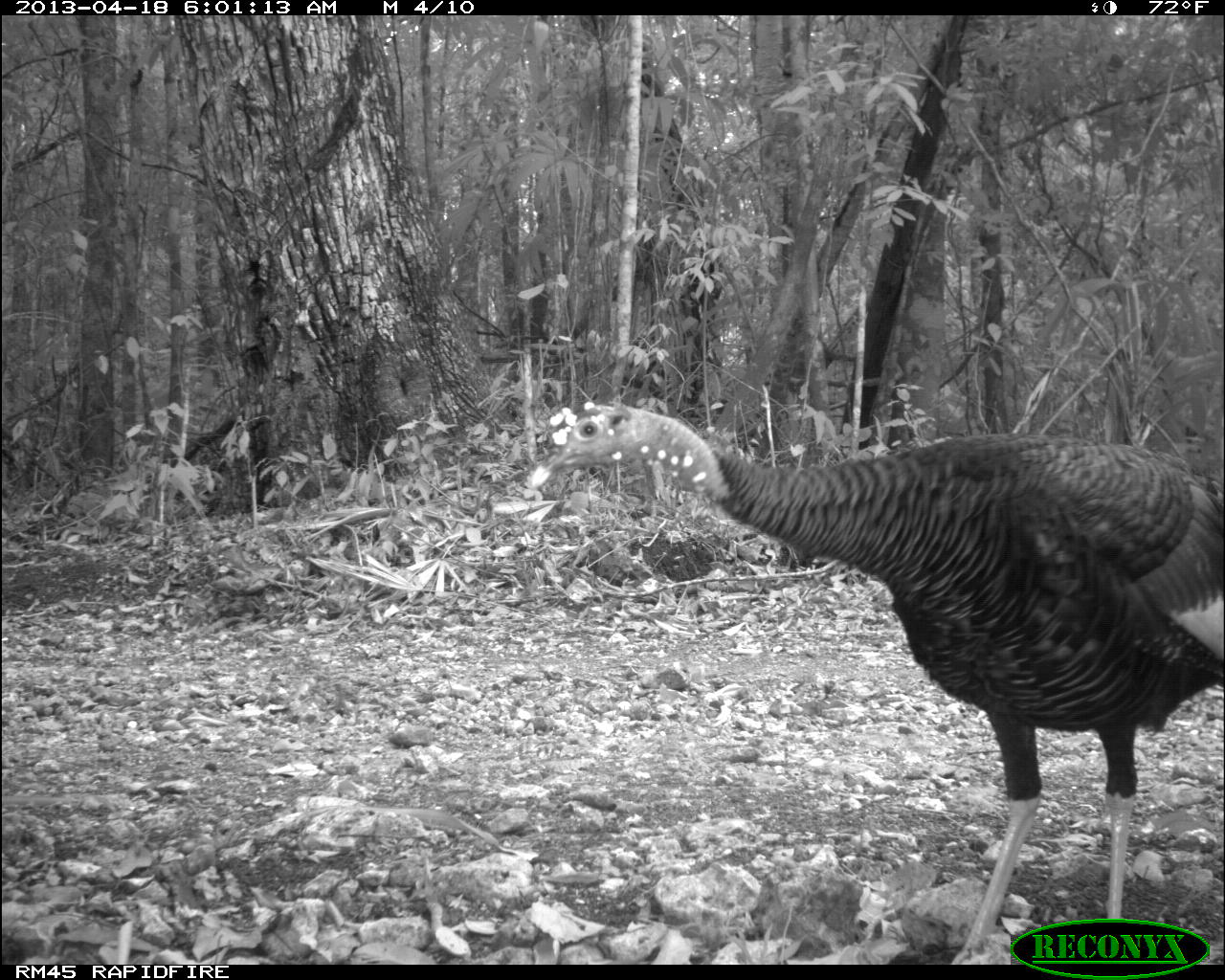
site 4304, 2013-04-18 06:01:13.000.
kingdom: Animalia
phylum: Chordata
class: Aves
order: Galliformes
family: Phasianidae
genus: Meleagris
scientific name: Meleagris ocellata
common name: ocellated turkey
Meleagris ocellata (ocellated turkey), count 1, sex male.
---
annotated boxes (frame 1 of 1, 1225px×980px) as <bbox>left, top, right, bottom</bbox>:
meleagris ocellata: <bbox>522, 399, 1225, 963</bbox>